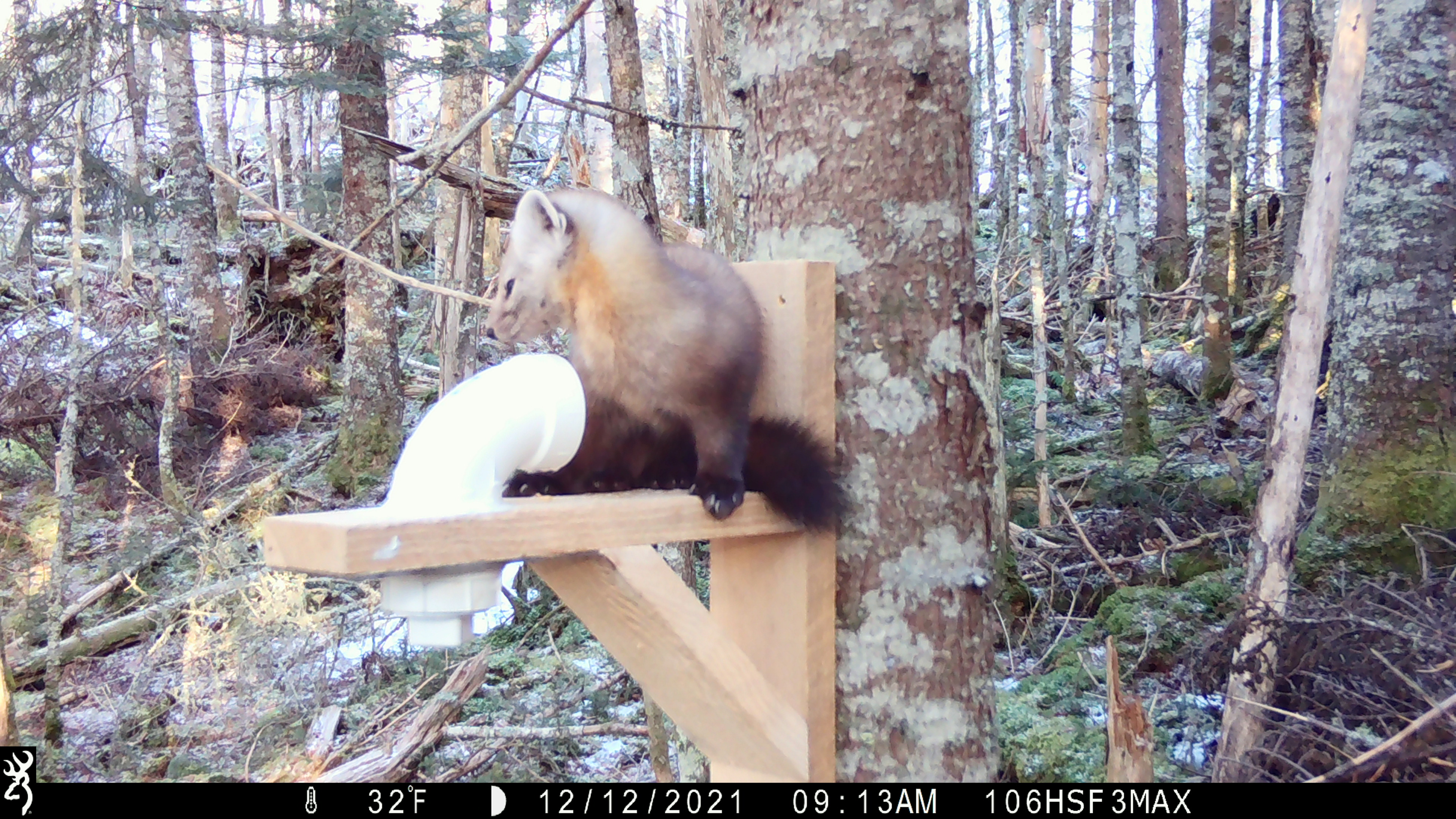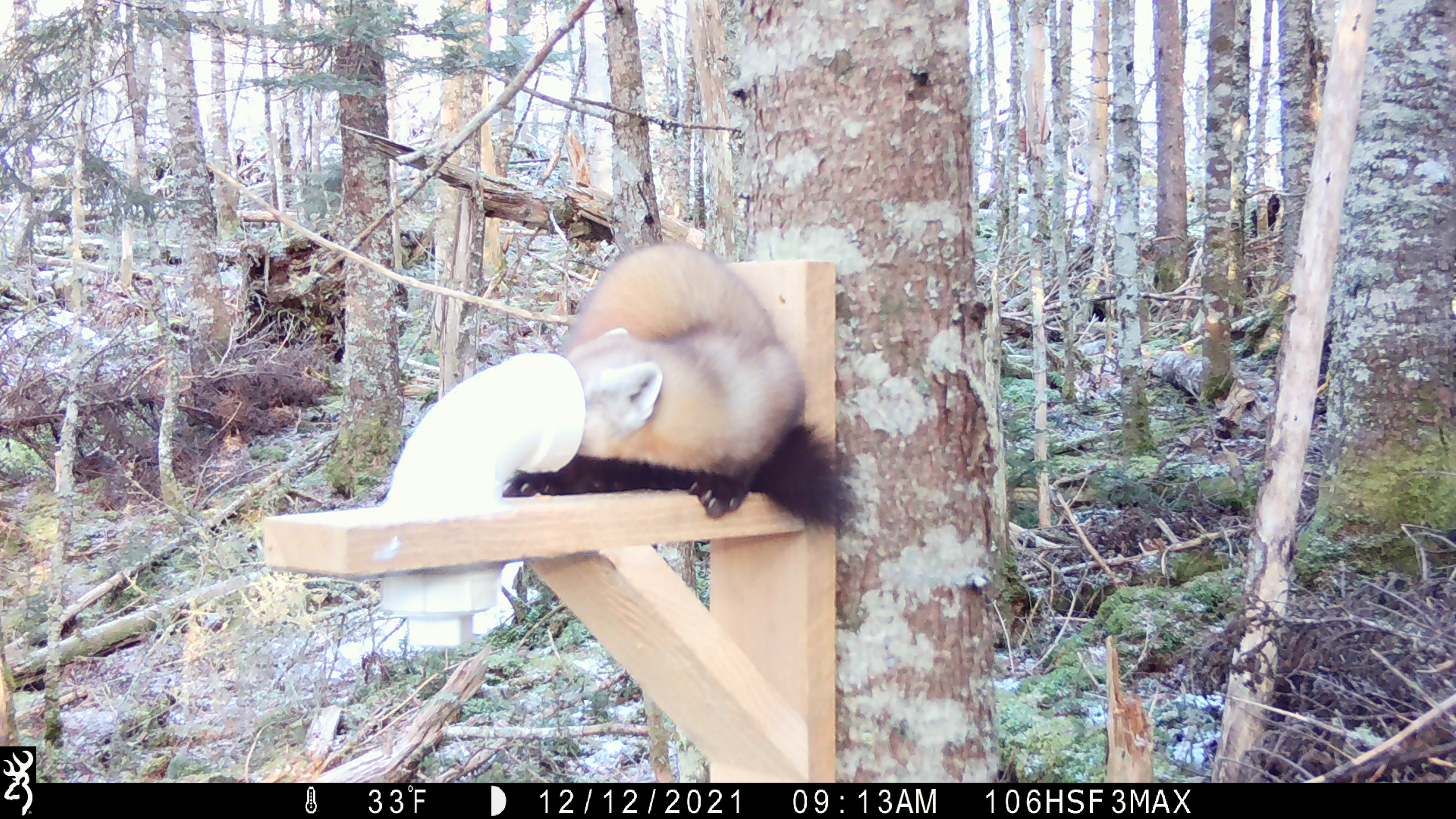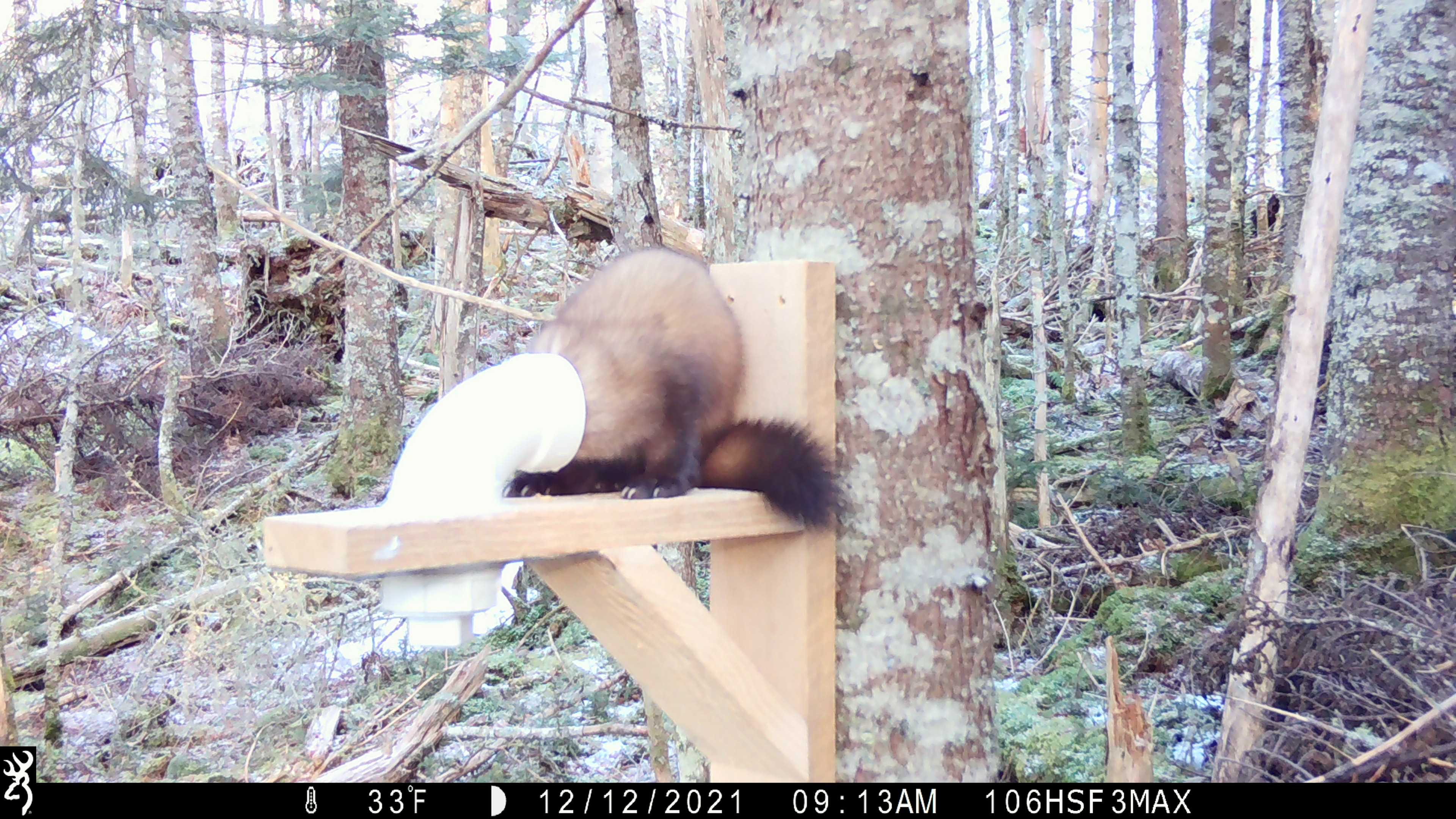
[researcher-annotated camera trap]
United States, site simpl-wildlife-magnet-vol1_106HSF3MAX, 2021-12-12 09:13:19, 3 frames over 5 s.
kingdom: Animalia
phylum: Chordata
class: Mammalia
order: Carnivora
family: Mustelidae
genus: Martes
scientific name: Martes americana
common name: american marten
American marten (Martes americana).